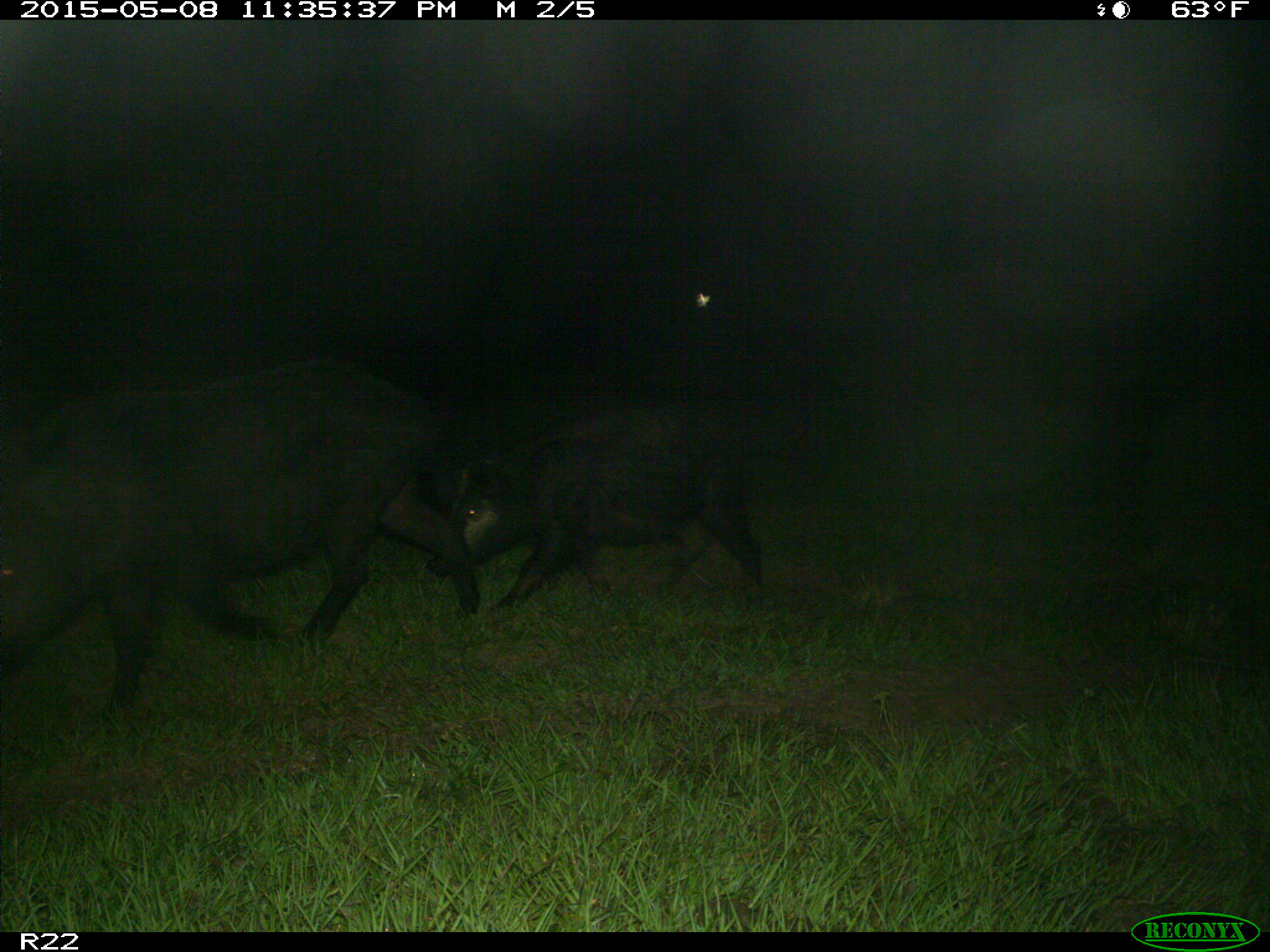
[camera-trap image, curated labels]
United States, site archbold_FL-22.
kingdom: Animalia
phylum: Chordata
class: Mammalia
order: Artiodactyla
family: Bovidae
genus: Bos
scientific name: Bos taurus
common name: domestic cow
Bos taurus (domestic cow).